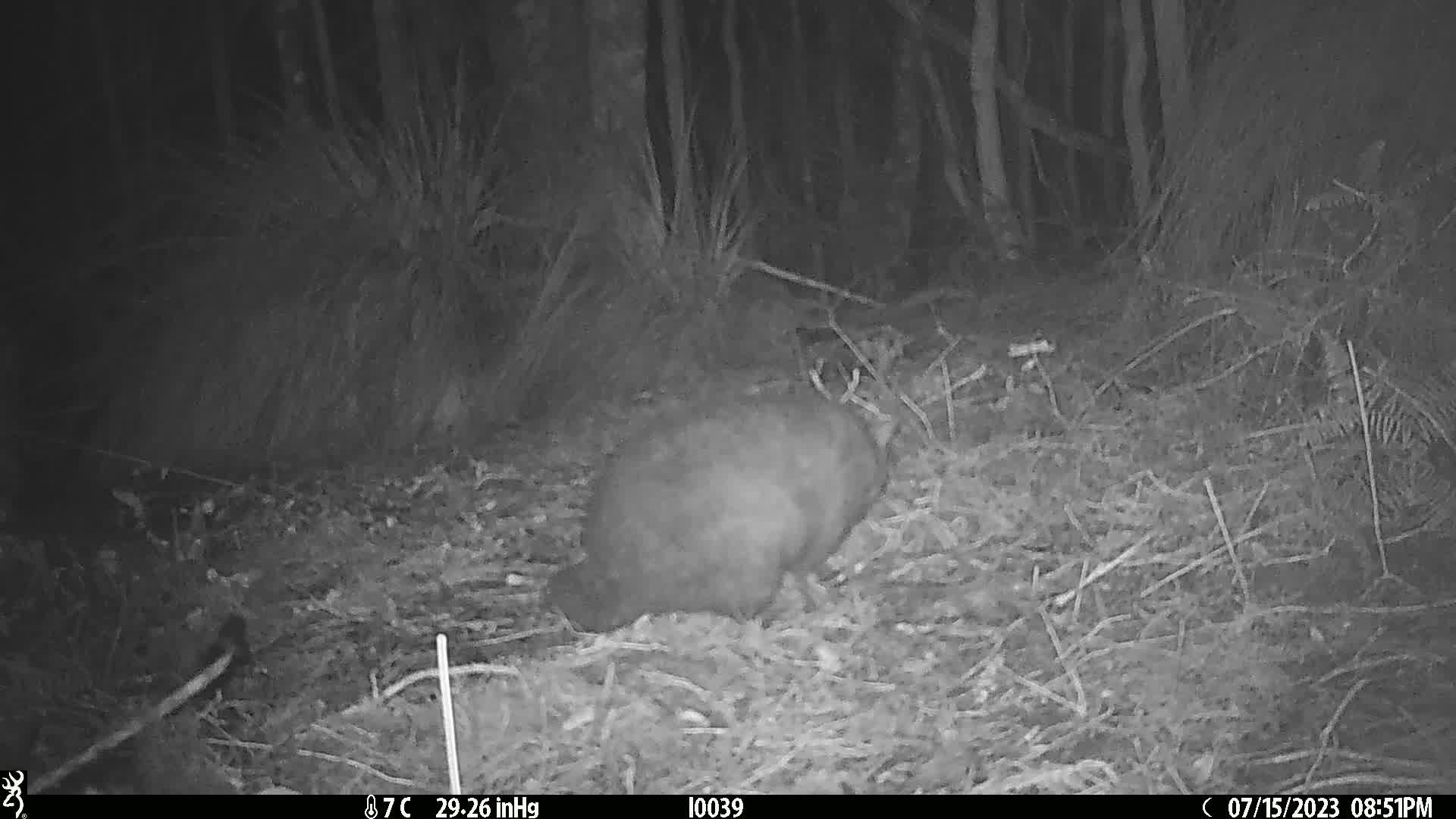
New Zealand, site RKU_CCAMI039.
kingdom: Animalia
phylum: Chordata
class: Mammalia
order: Diprotodontia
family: Phalangeridae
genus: Trichosurus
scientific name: Trichosurus vulpecula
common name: common brushtail possum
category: possum